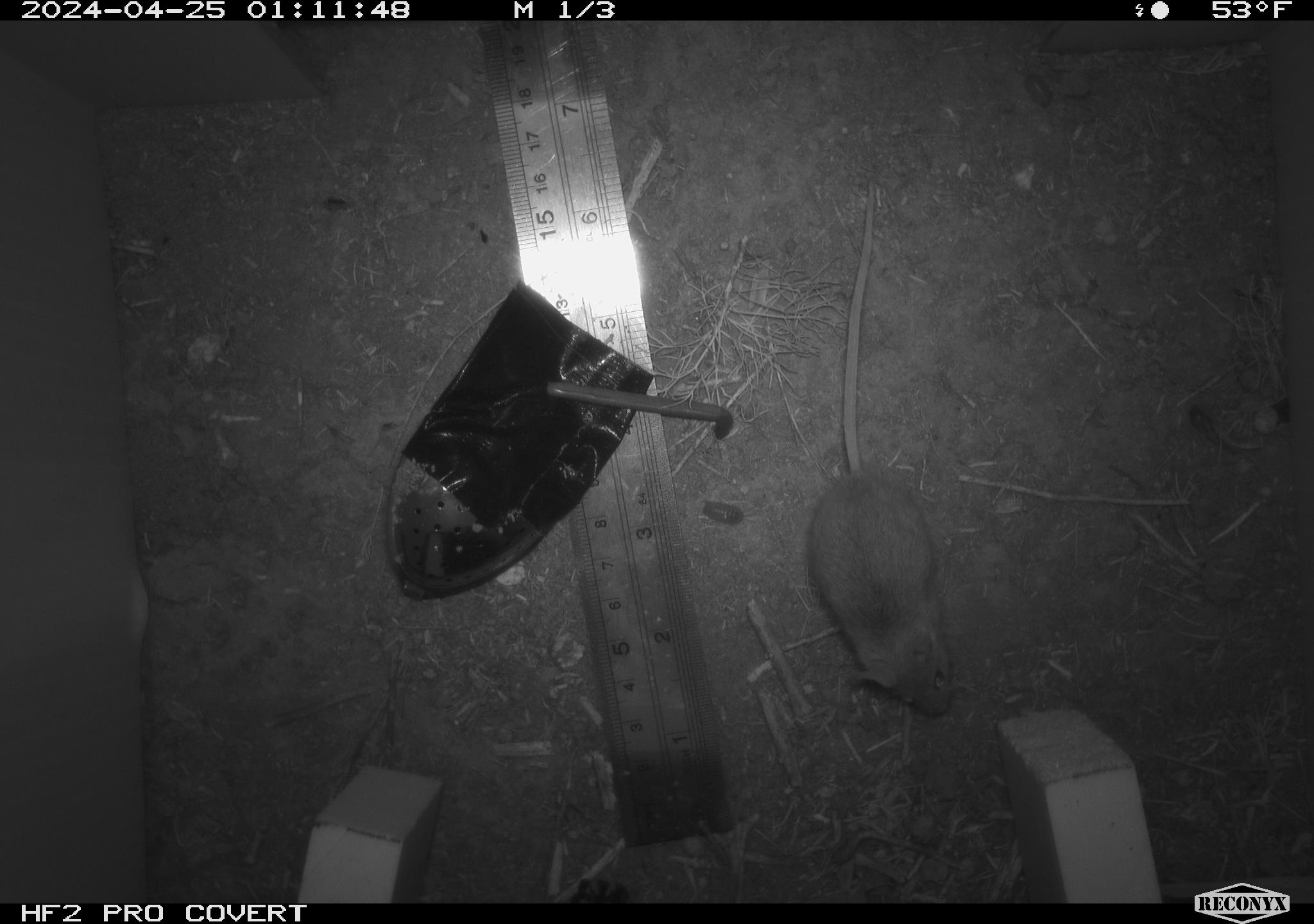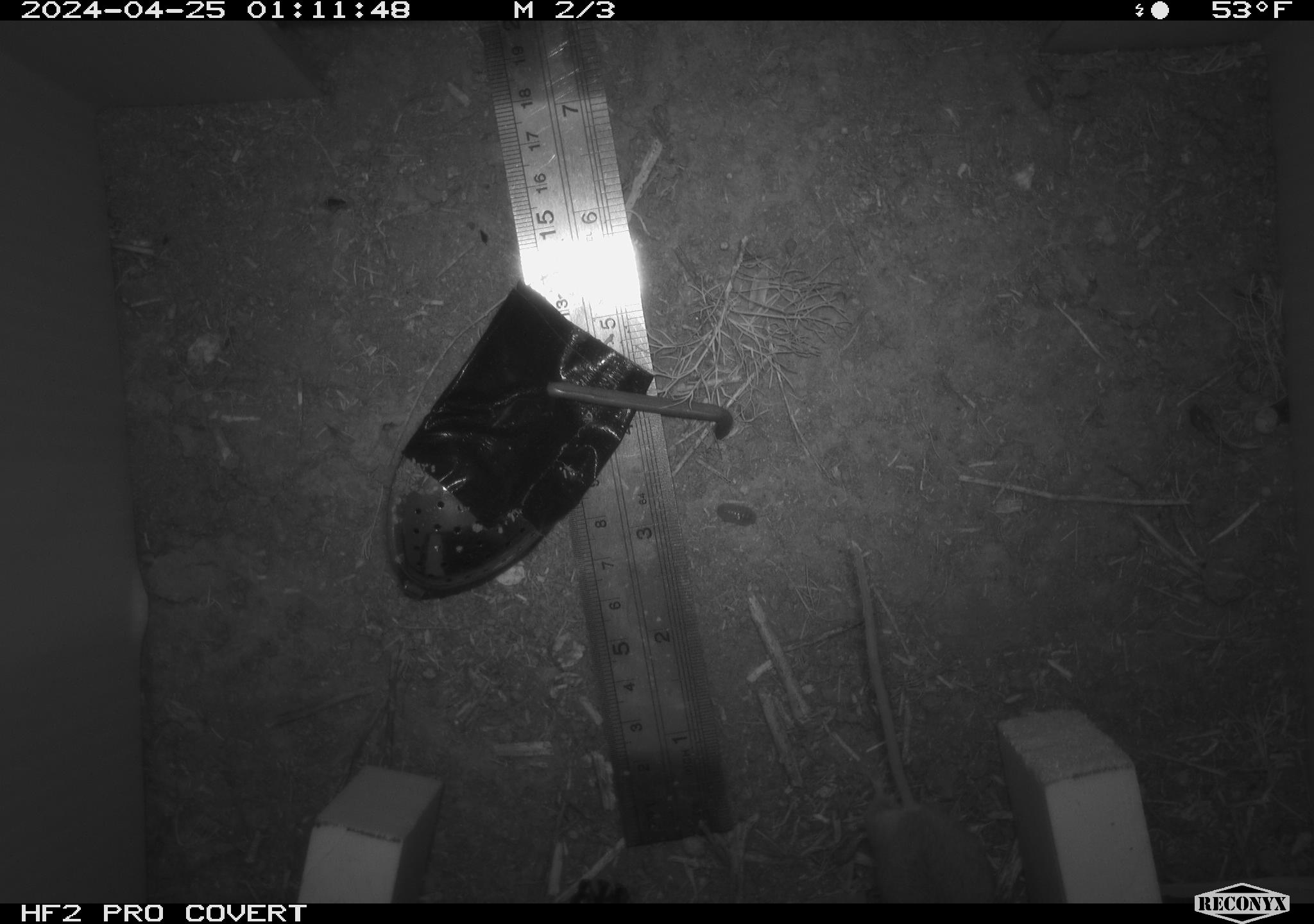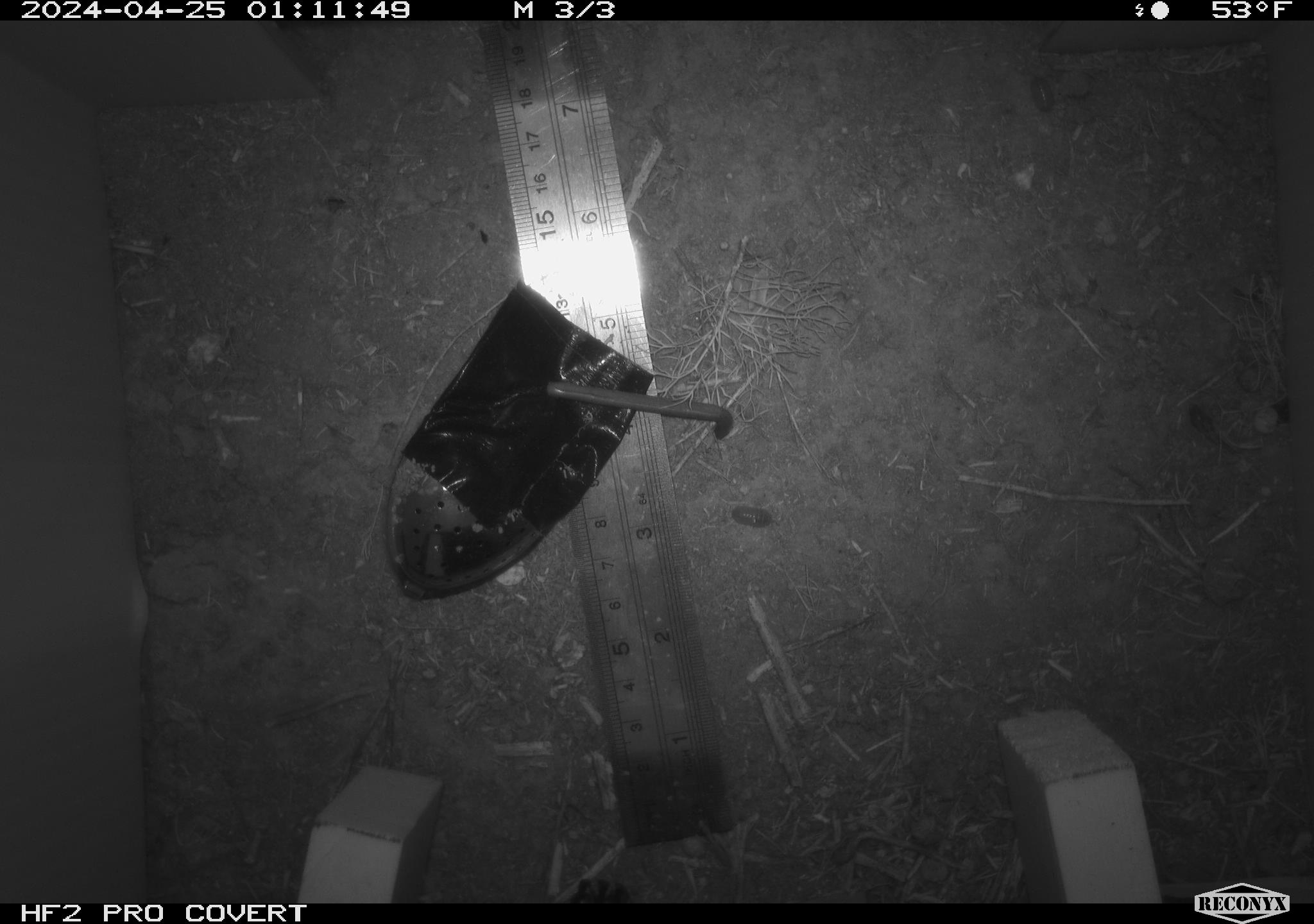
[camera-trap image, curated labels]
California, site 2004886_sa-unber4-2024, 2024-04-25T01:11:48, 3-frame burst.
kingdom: Animalia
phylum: Chordata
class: Mammalia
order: Rodentia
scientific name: Rodentia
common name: mouse species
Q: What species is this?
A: Mouse species (Rodentia).